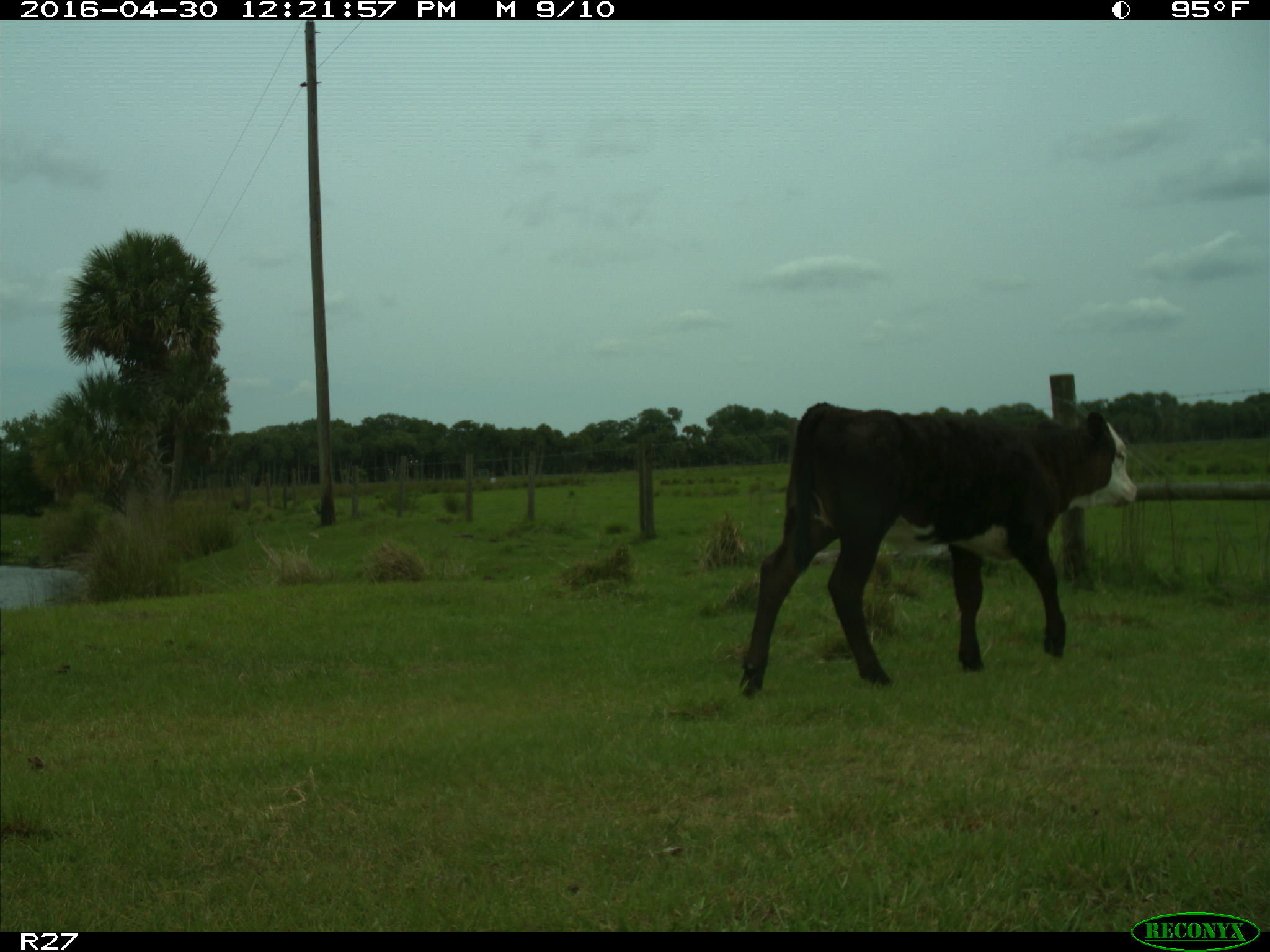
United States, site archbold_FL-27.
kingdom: Animalia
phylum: Chordata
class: Mammalia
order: Artiodactyla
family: Bovidae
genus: Bos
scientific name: Bos taurus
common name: domestic cow